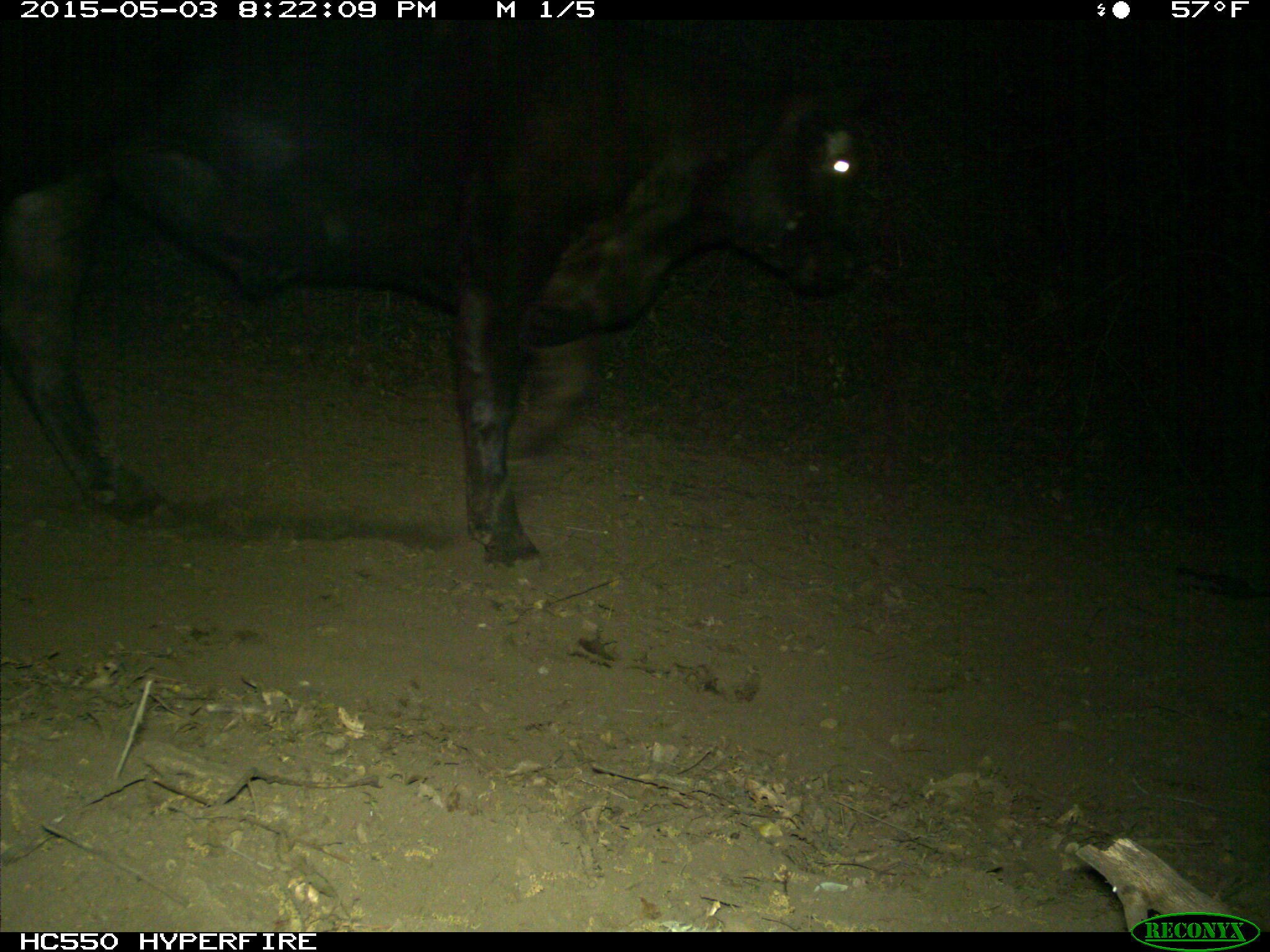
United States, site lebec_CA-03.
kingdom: Animalia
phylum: Chordata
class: Mammalia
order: Artiodactyla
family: Bovidae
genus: Bos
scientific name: Bos taurus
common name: domestic cow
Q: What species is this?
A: Bos taurus (domestic cow).